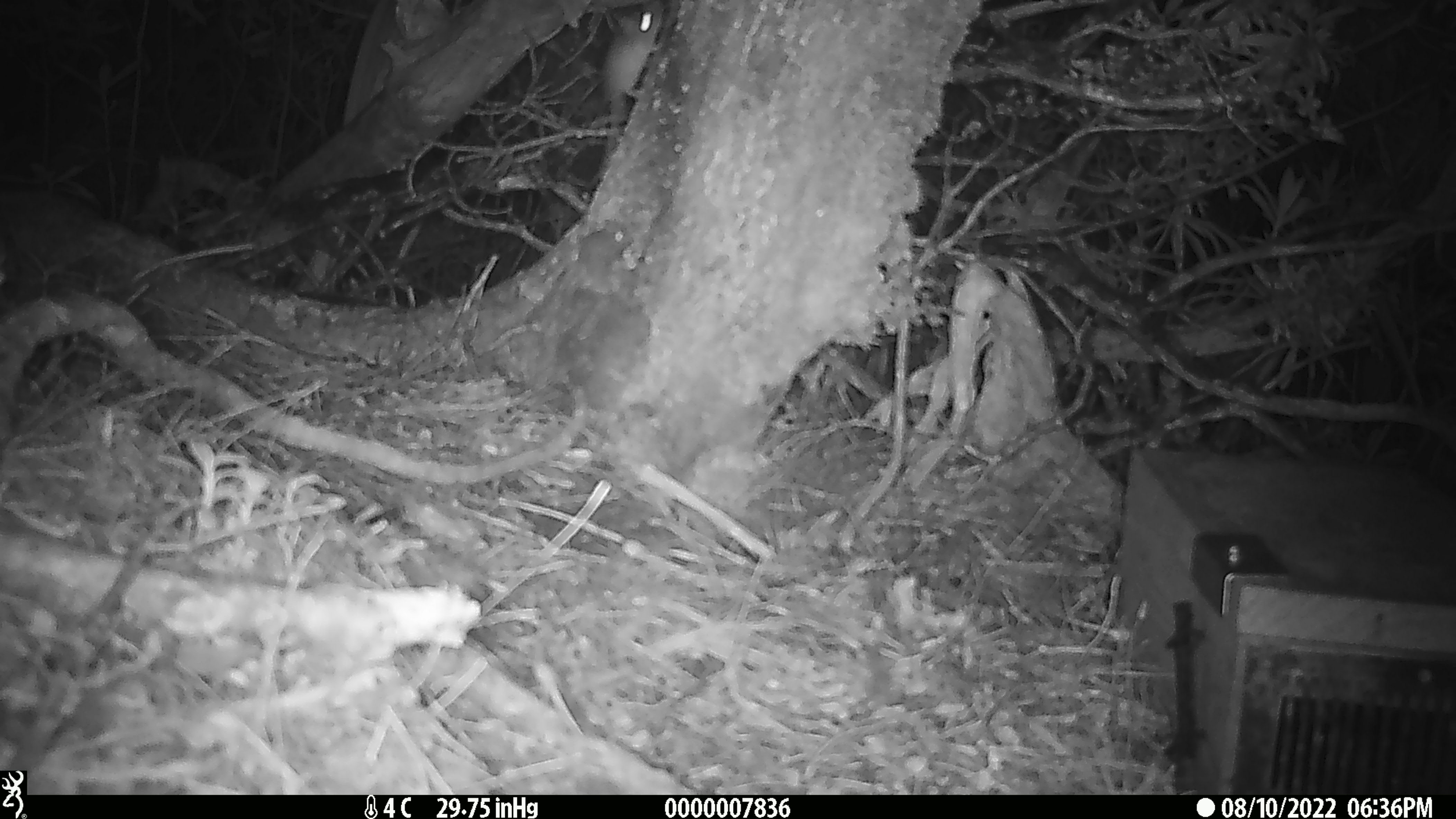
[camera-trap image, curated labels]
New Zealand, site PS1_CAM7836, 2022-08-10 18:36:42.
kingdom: Animalia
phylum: Chordata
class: Mammalia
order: Rodentia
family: Muridae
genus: Mus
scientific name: Mus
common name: mouse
Mouse (Mus).